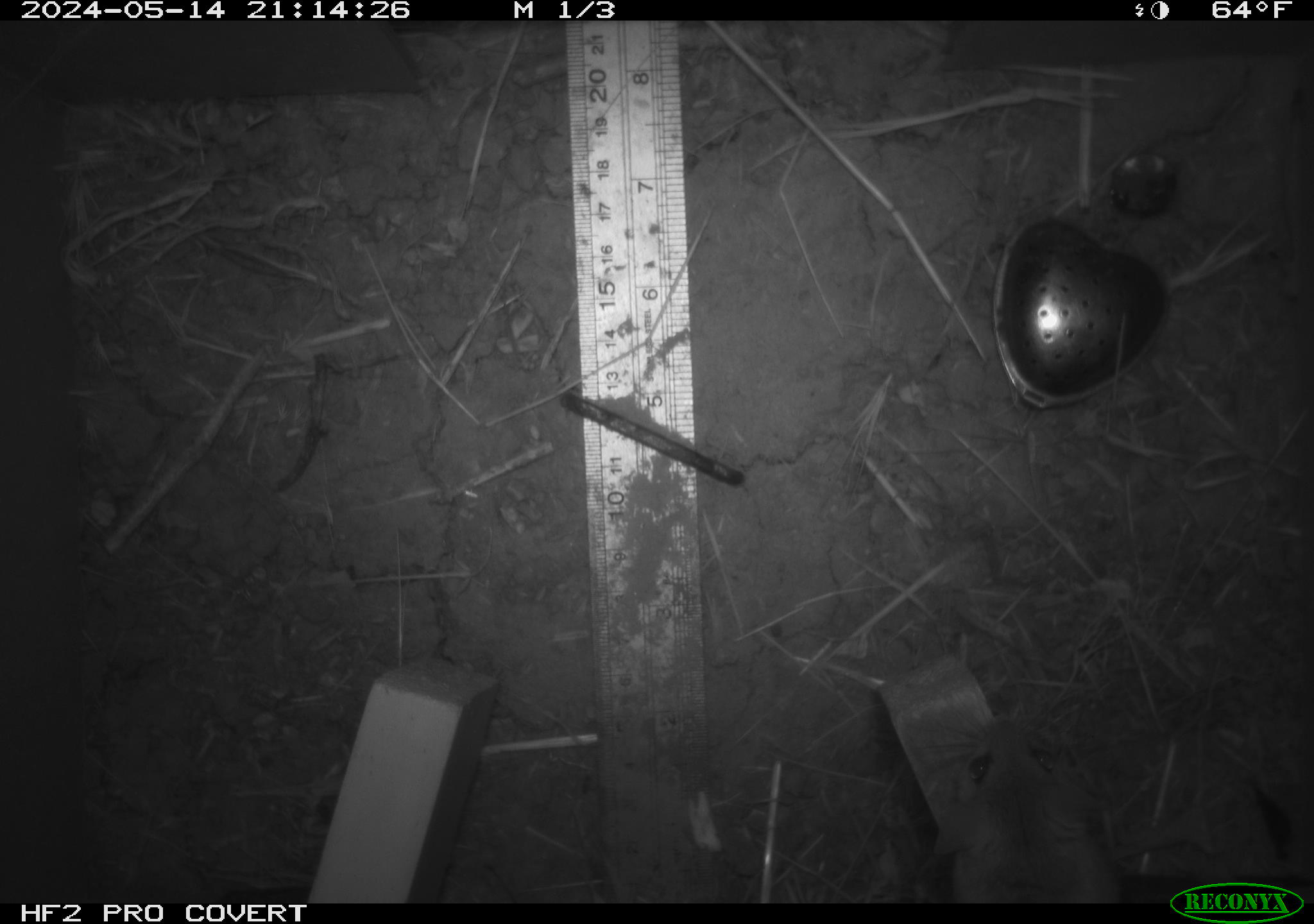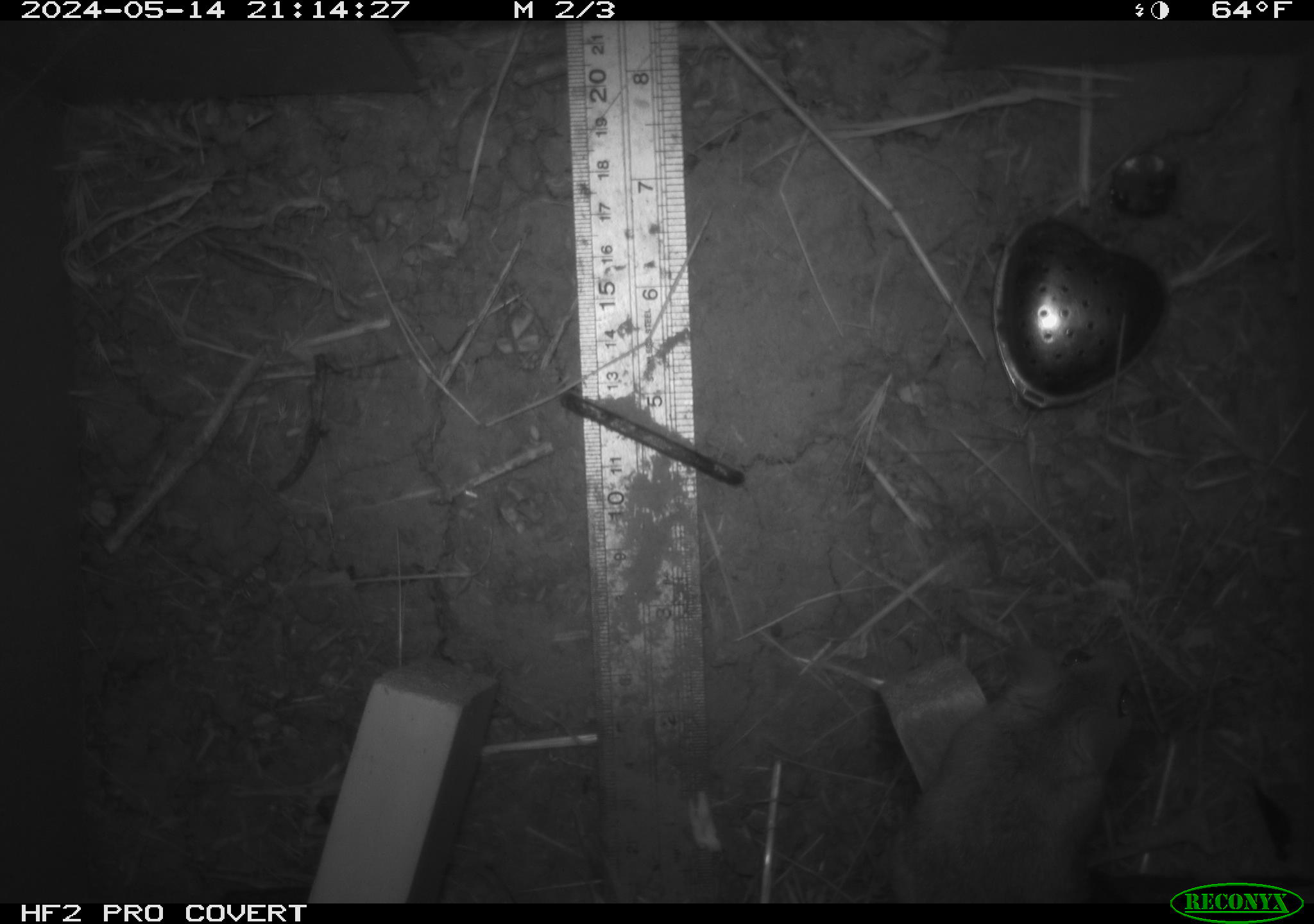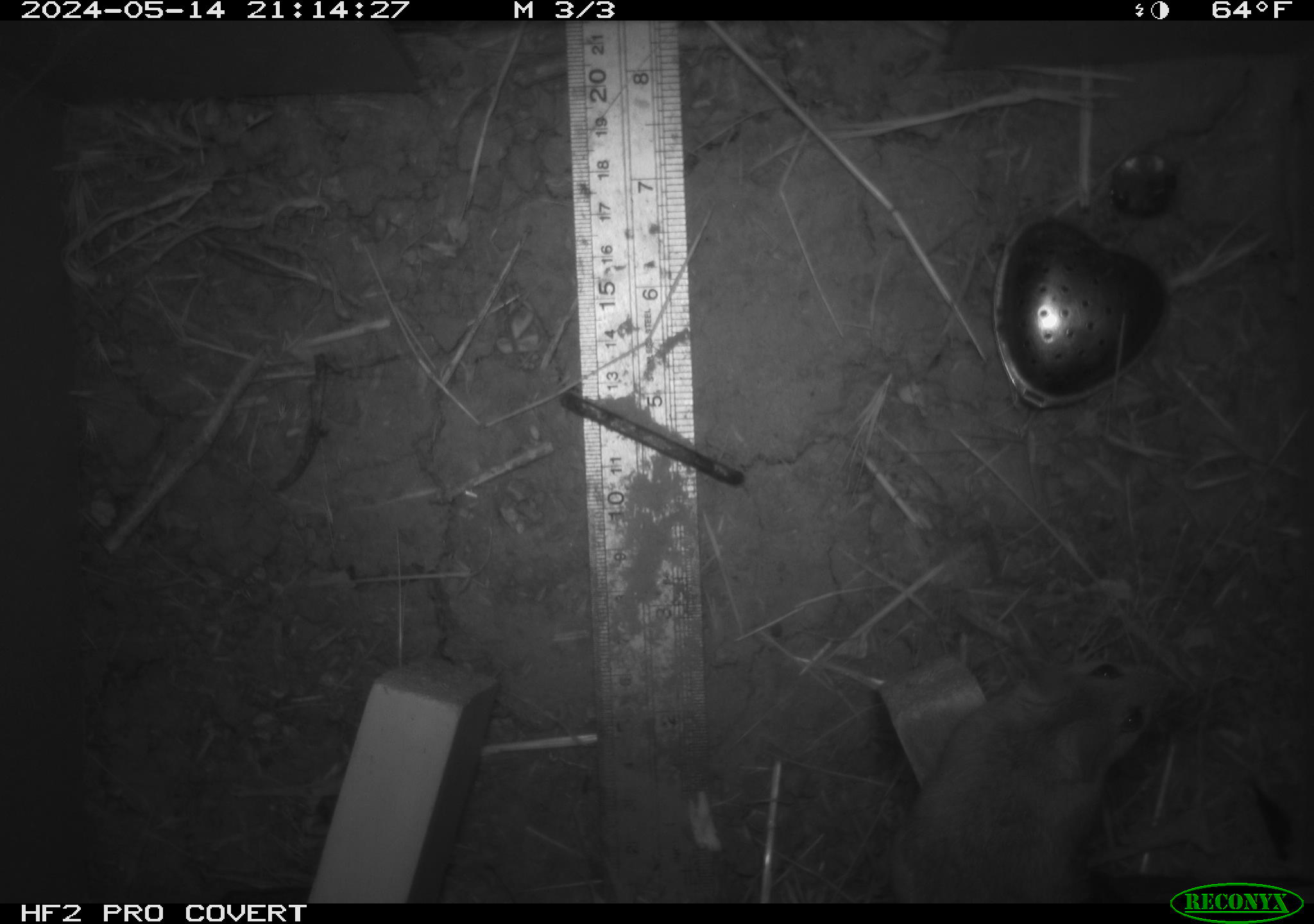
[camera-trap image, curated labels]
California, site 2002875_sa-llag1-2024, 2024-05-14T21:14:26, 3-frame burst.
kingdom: Animalia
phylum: Chordata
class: Mammalia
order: Rodentia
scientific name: Rodentia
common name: mouse species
Mouse species (Rodentia).